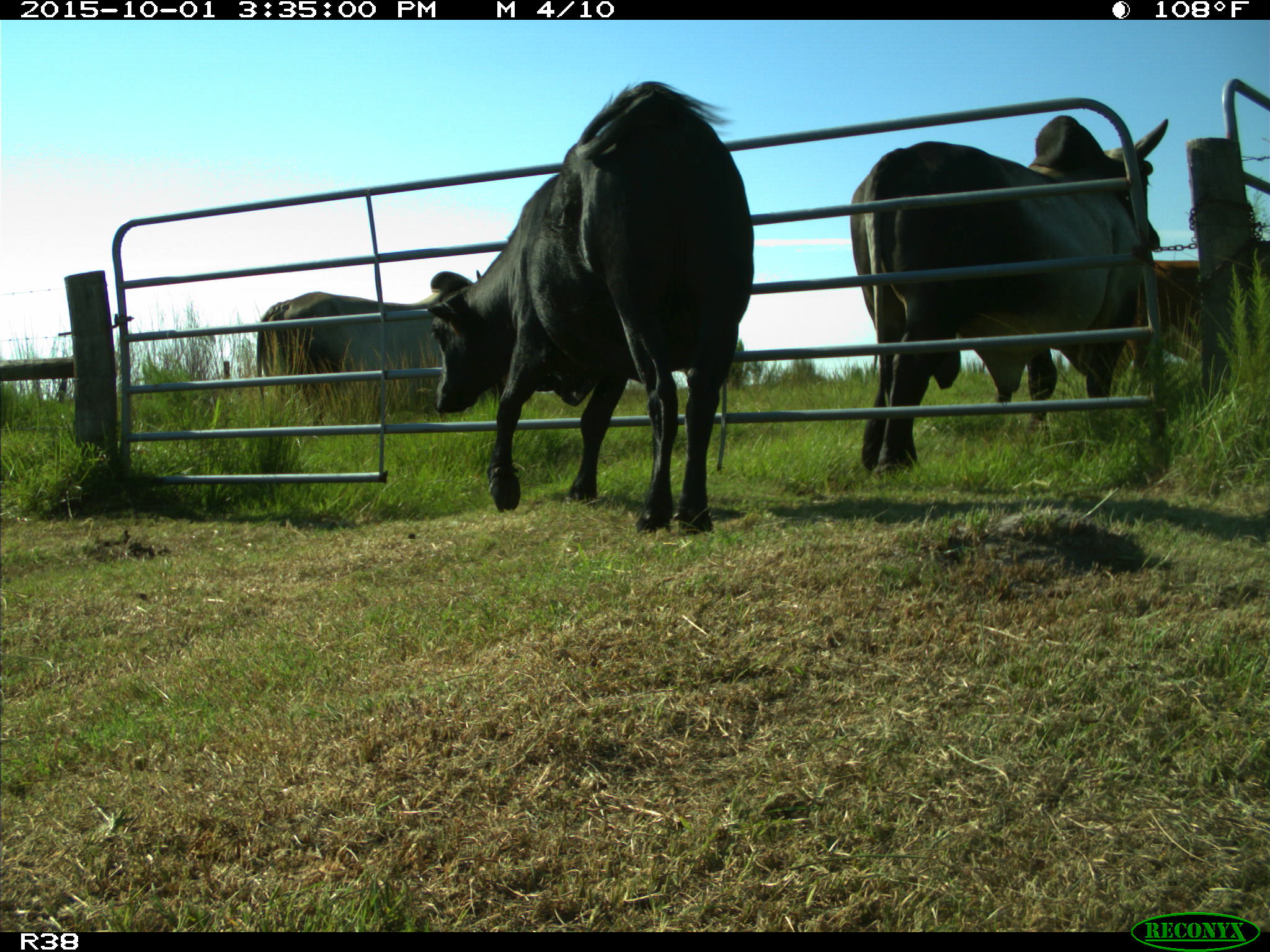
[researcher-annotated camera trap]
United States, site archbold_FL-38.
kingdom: Animalia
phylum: Chordata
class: Mammalia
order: Artiodactyla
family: Bovidae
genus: Bos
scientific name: Bos taurus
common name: domestic cow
Bos taurus (domestic cow).